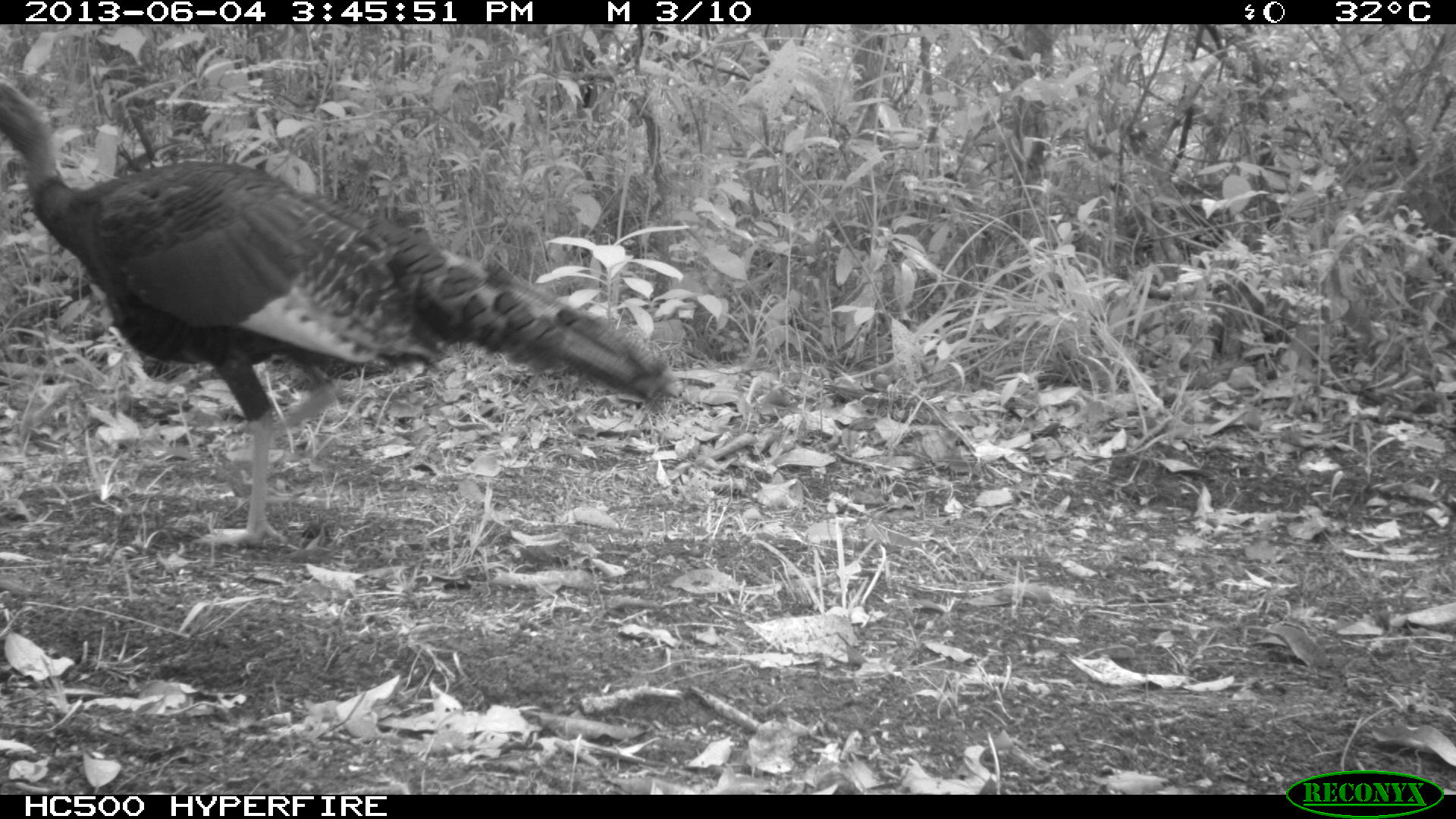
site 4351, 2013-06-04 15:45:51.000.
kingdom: Animalia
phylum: Chordata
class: Aves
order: Galliformes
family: Phasianidae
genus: Meleagris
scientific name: Meleagris ocellata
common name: ocellated turkey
Meleagris ocellata (ocellated turkey), count 1, sex male.